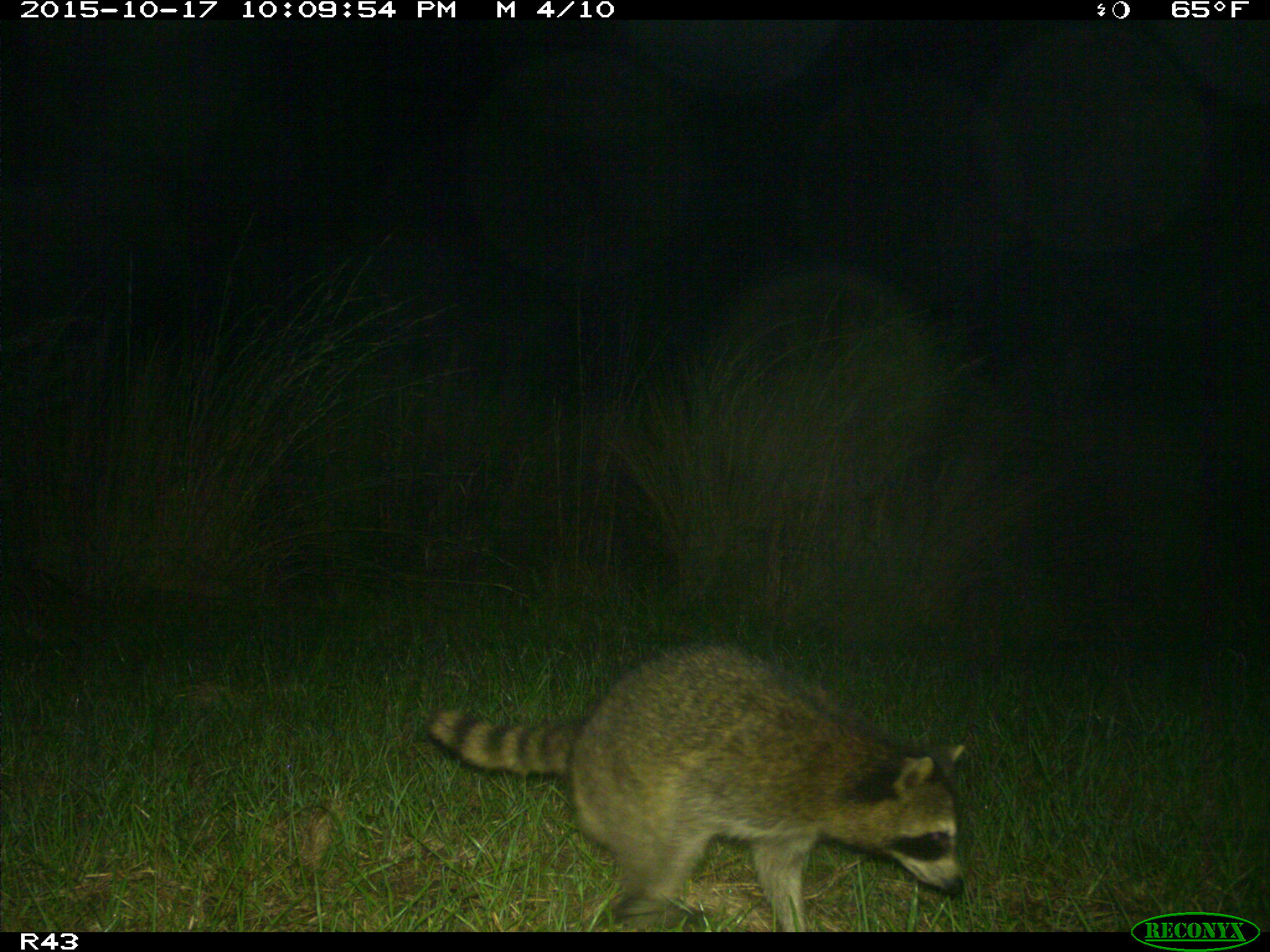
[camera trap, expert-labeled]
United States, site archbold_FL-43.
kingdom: Animalia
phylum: Chordata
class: Mammalia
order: Carnivora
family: Procyonidae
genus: Procyon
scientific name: Procyon lotor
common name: common raccoon